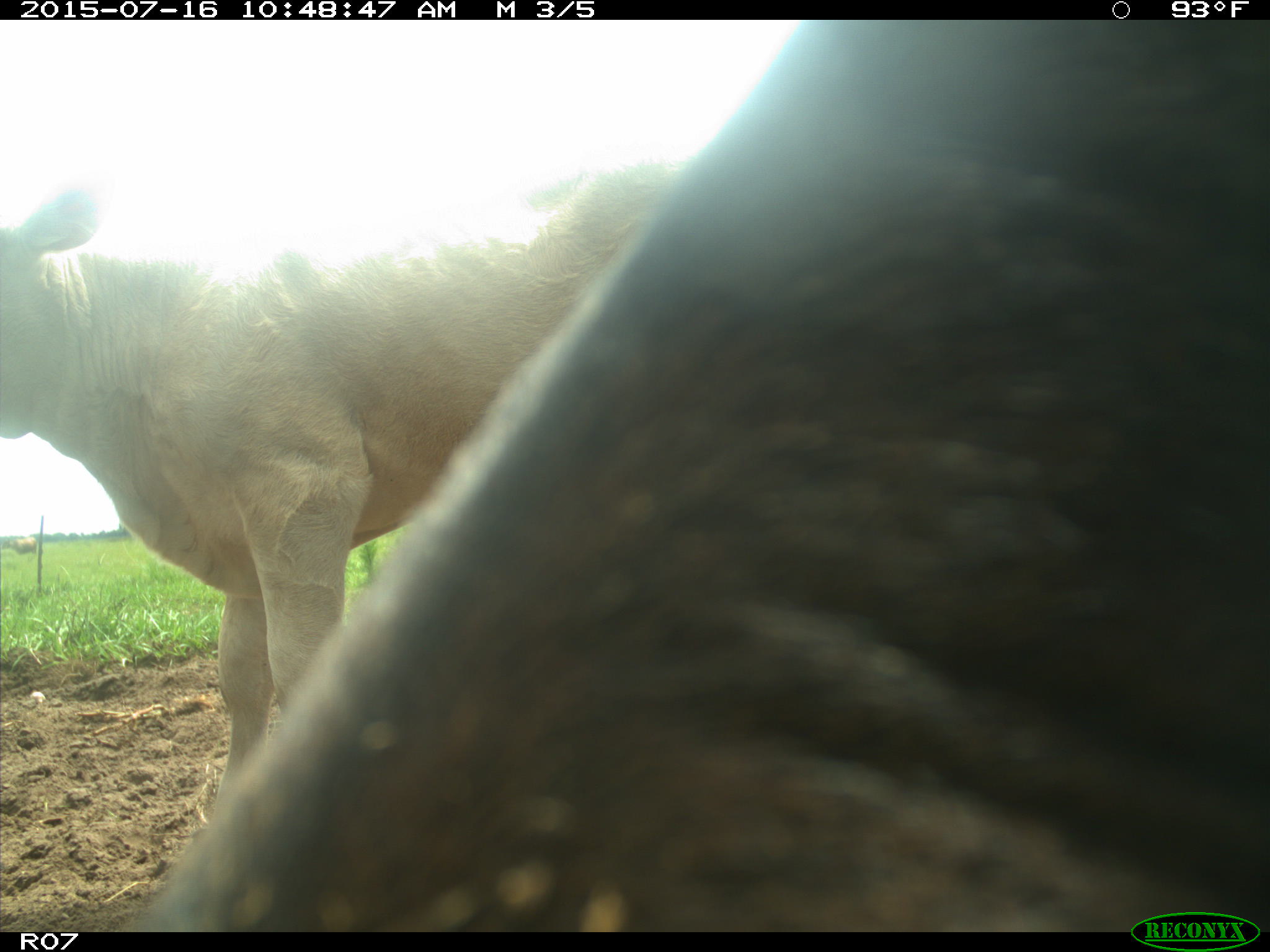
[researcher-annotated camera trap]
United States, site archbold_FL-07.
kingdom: Animalia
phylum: Chordata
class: Mammalia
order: Artiodactyla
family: Bovidae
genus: Bos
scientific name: Bos taurus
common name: domestic cow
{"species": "Bos taurus (domestic cow)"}